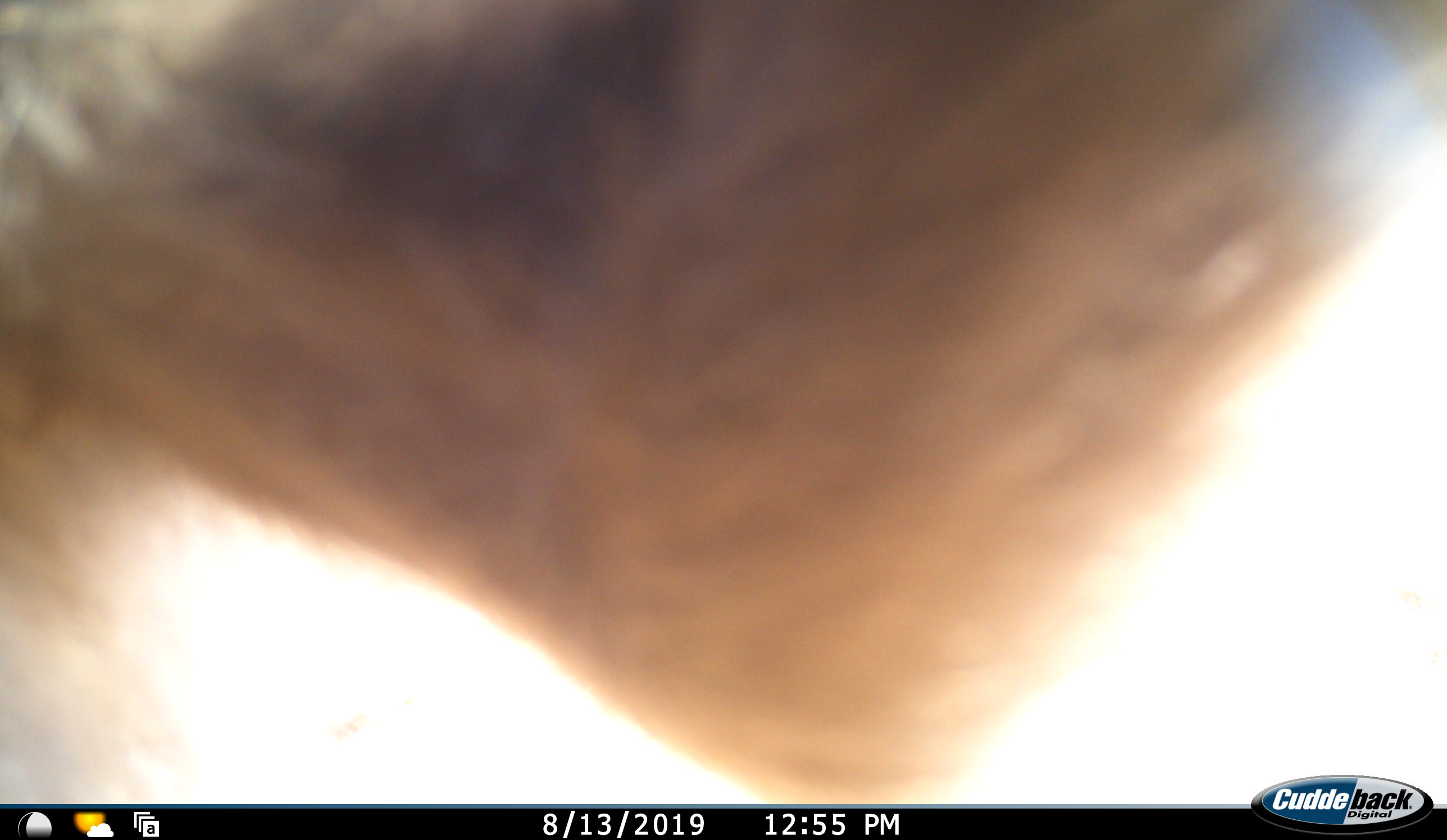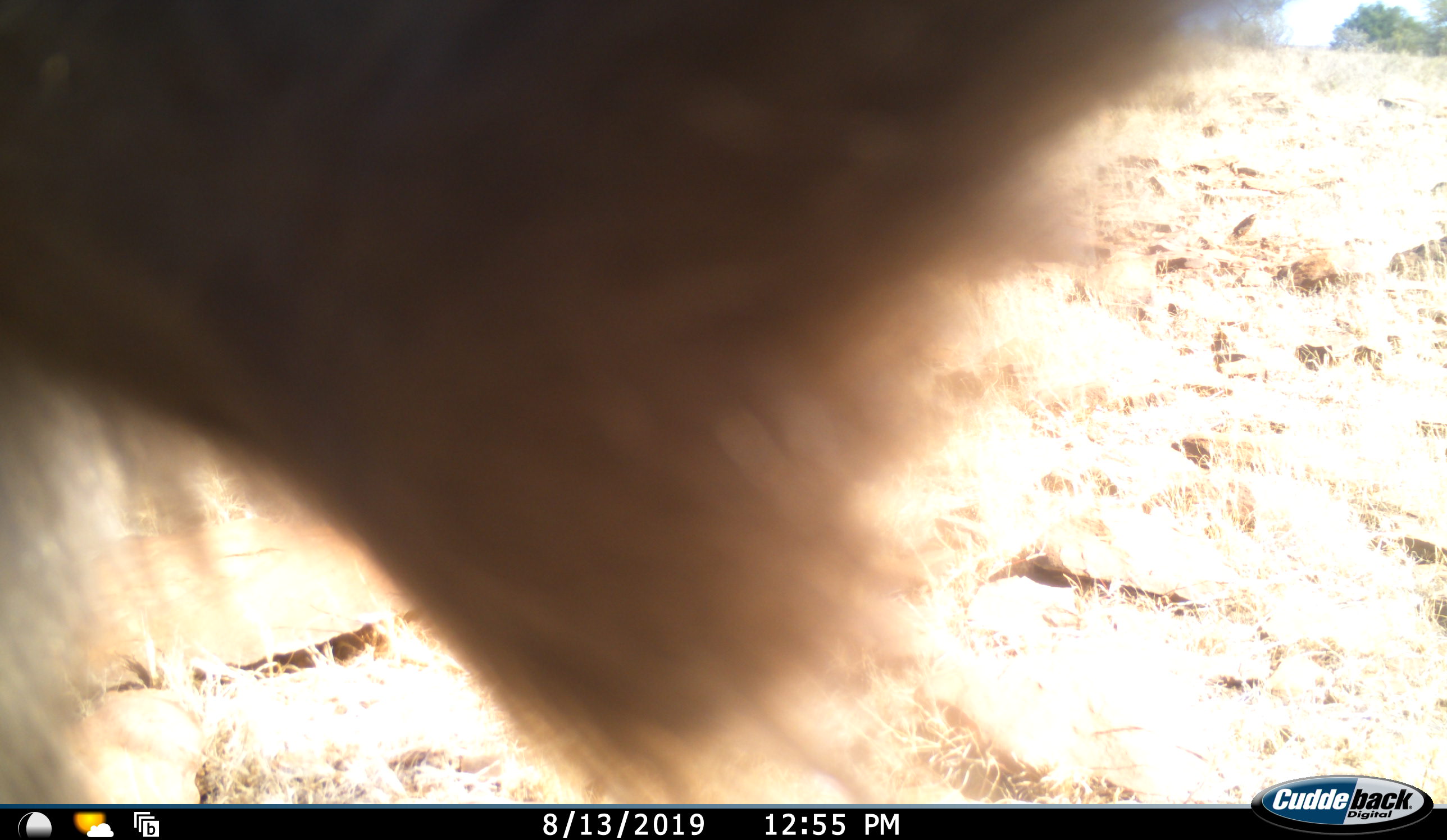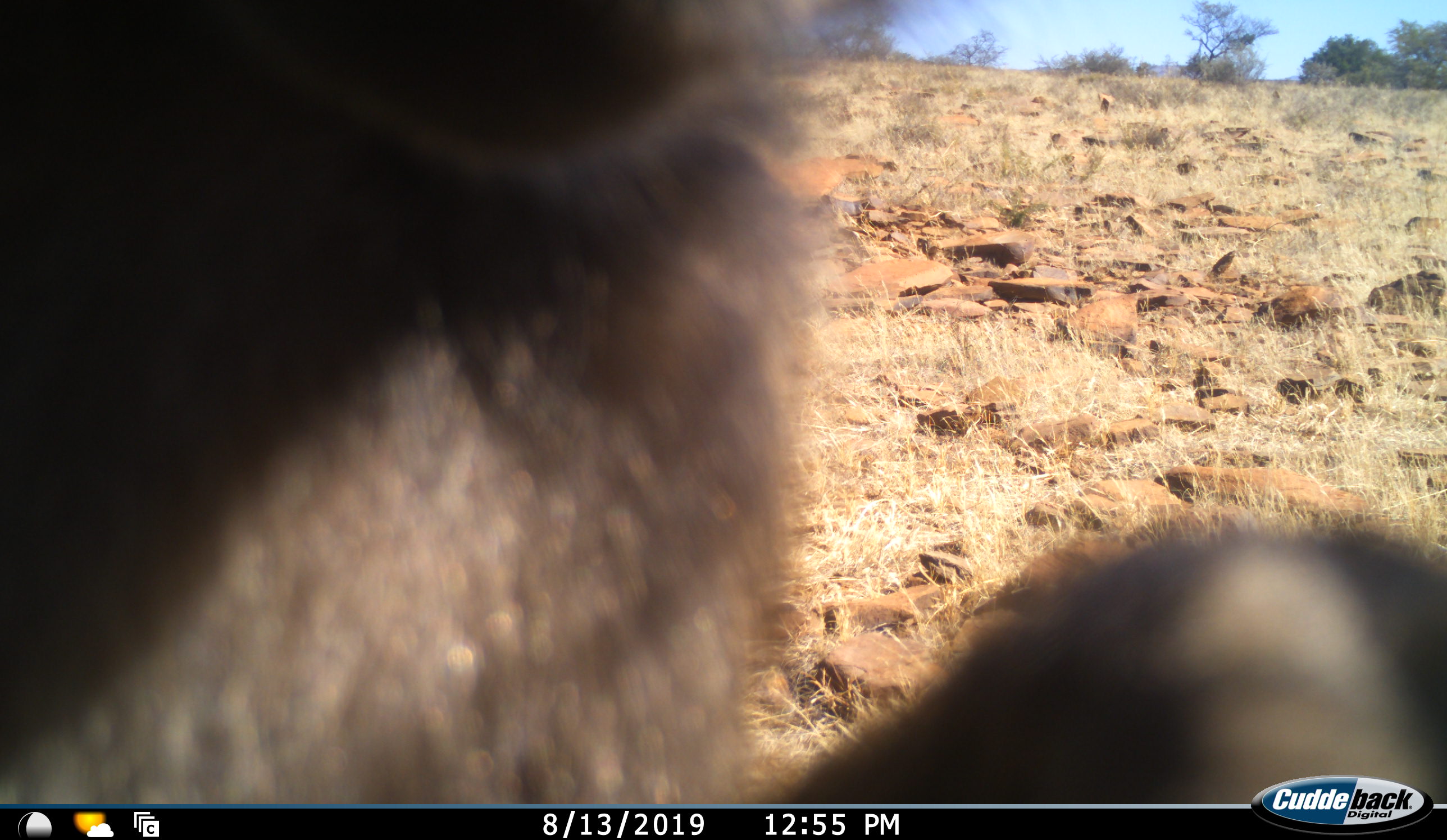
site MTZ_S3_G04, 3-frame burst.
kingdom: Animalia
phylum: Chordata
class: Mammalia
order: Primates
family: Cercopithecidae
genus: Papio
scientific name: Papio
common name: baboon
Baboon (Papio), count 1. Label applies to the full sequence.